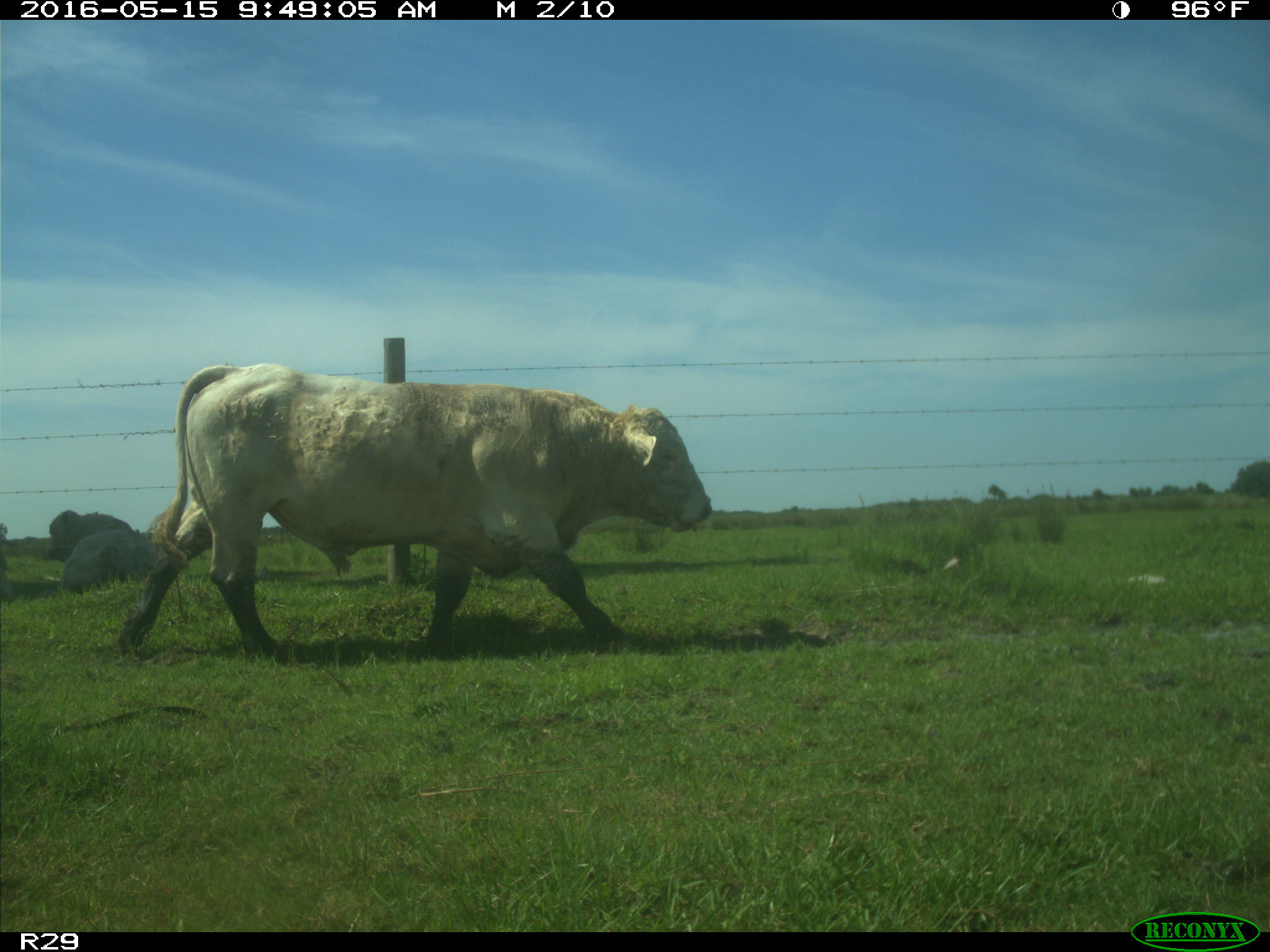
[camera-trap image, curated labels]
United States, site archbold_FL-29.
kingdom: Animalia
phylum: Chordata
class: Mammalia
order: Artiodactyla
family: Bovidae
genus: Bos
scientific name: Bos taurus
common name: domestic cow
Bos taurus (domestic cow).